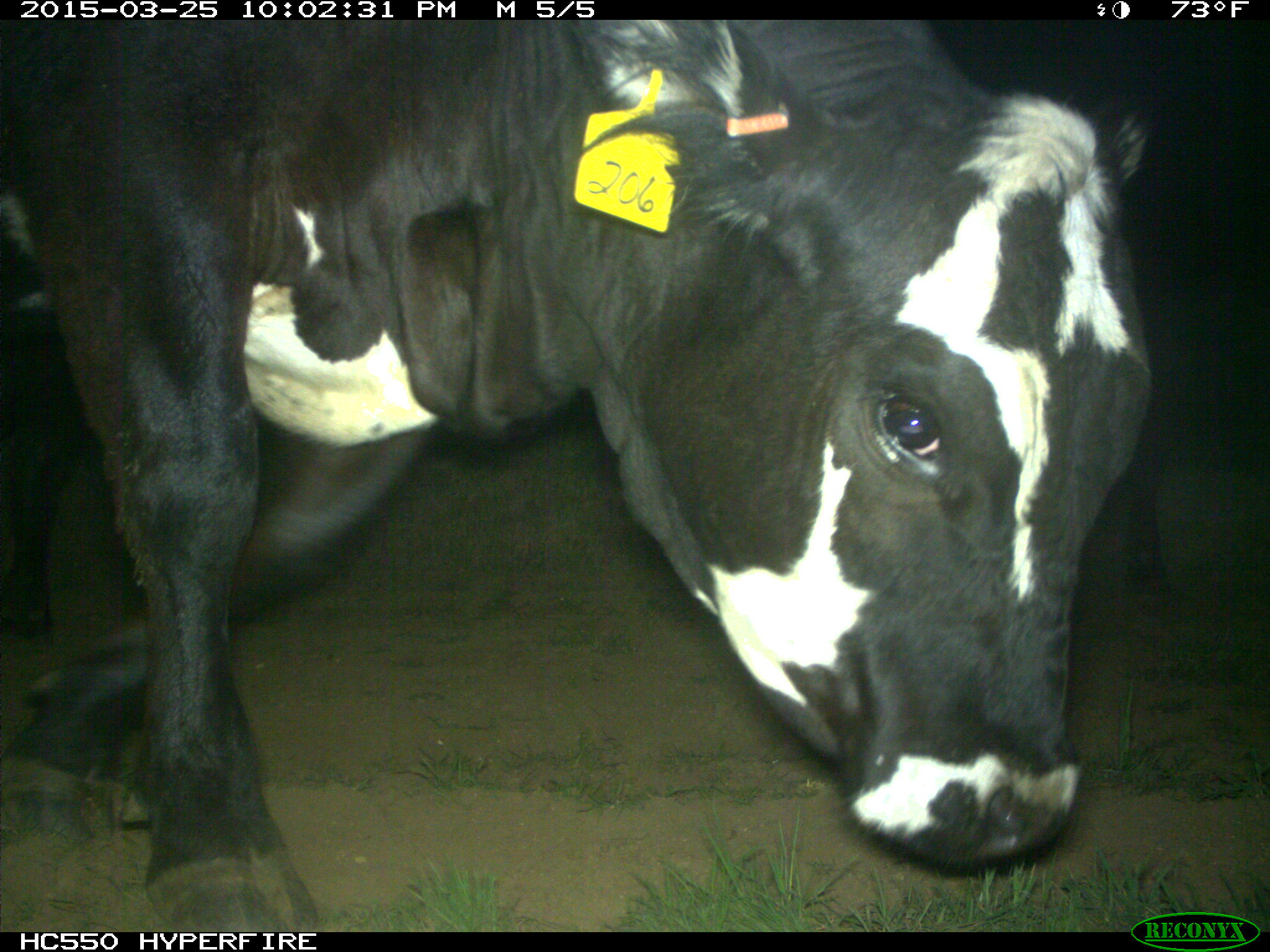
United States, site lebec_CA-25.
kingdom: Animalia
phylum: Chordata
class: Mammalia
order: Artiodactyla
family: Bovidae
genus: Bos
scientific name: Bos taurus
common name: domestic cow